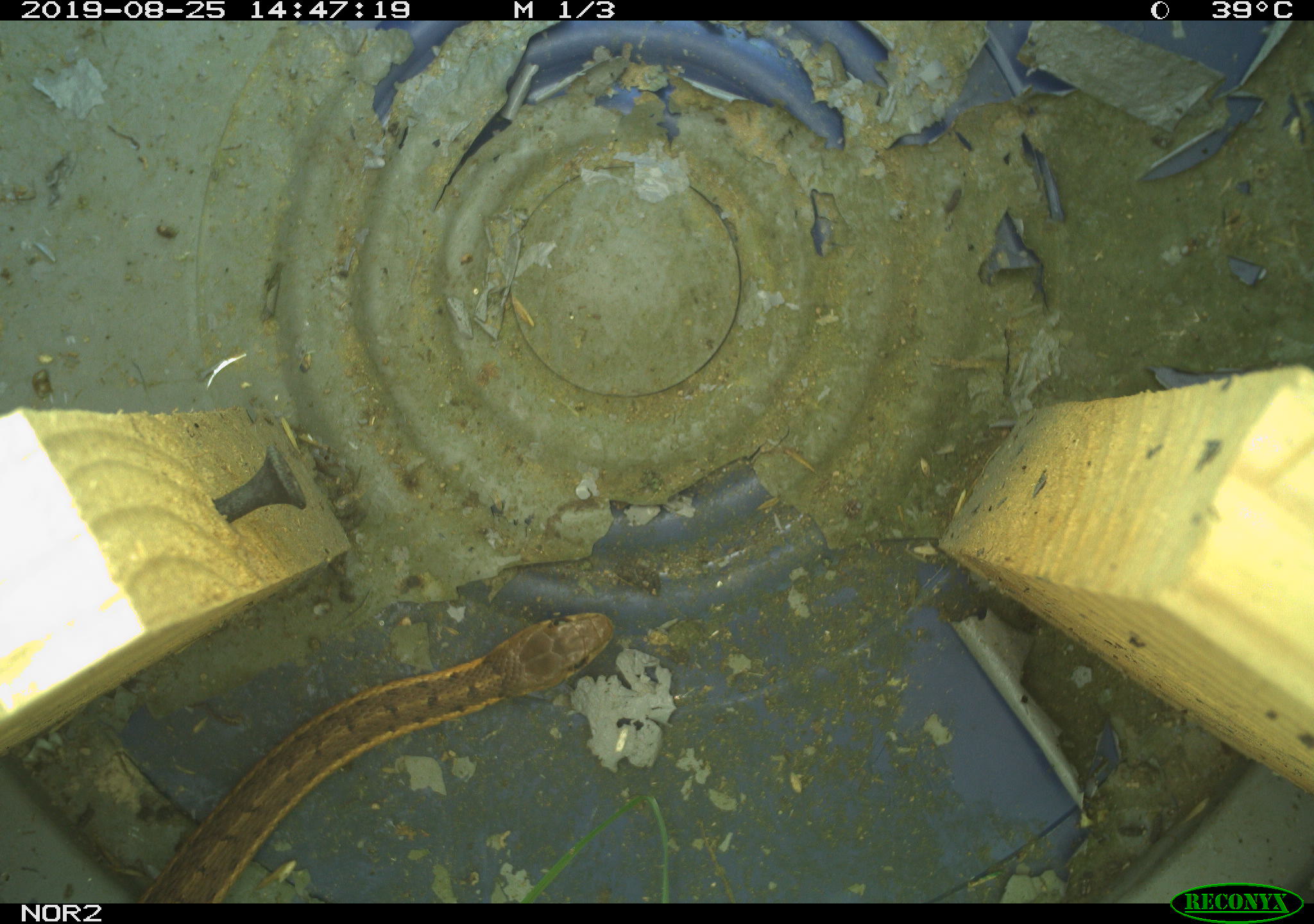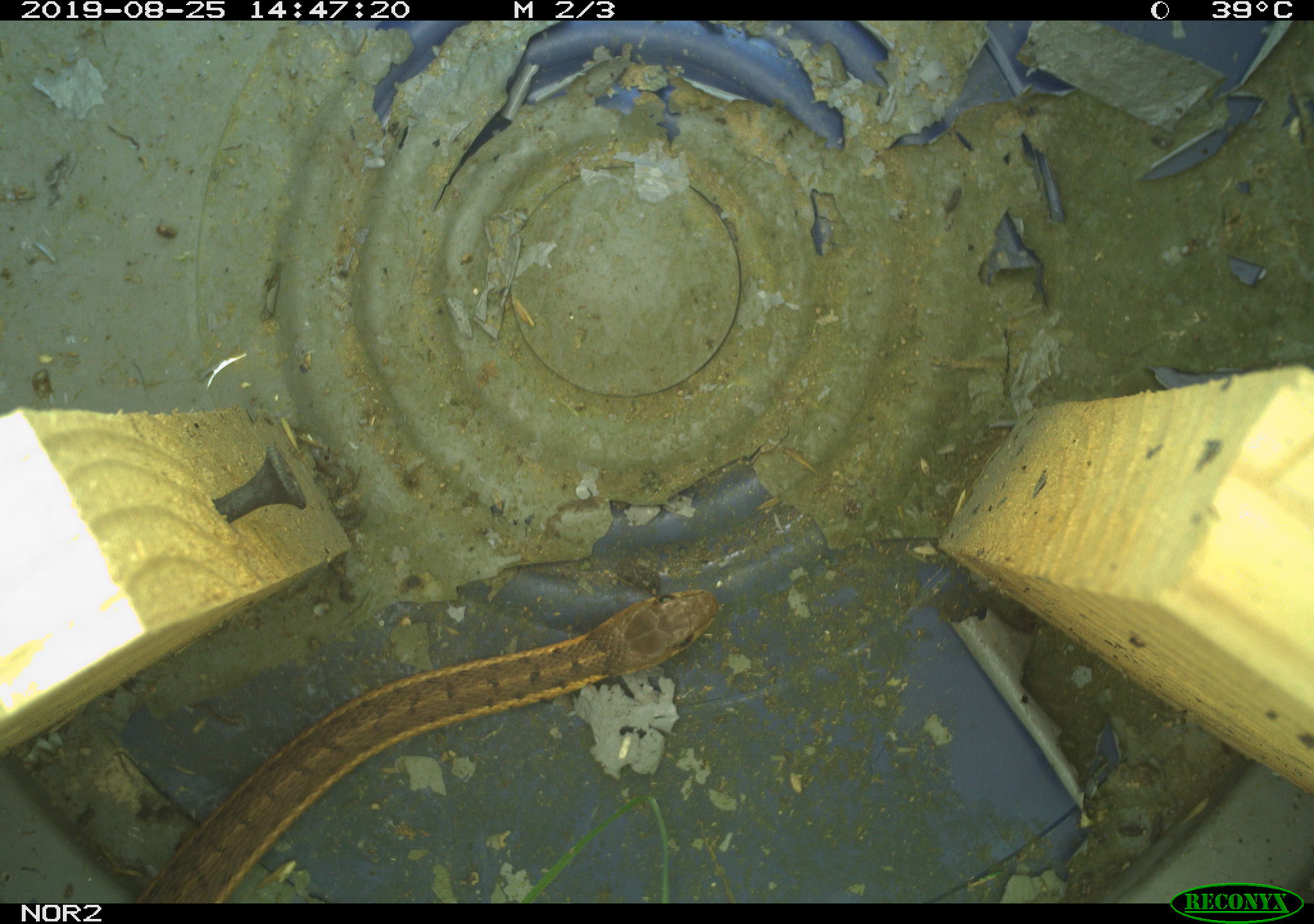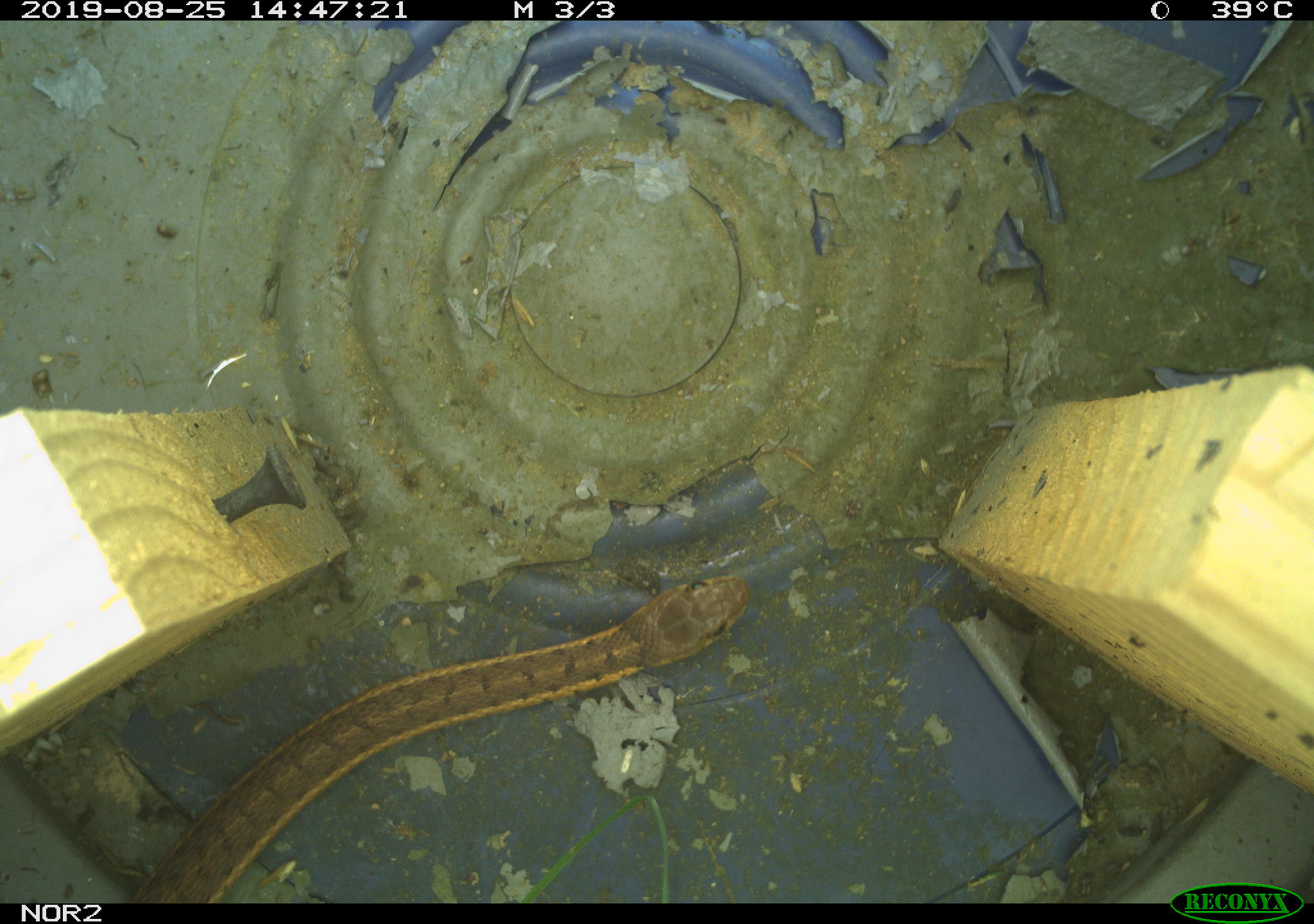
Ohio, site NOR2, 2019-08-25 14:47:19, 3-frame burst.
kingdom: Animalia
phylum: Chordata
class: Reptilia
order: Squamata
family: Colubridae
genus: Thamnophis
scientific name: Thamnophis sirtalis sirtalis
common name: eastern gartersnake